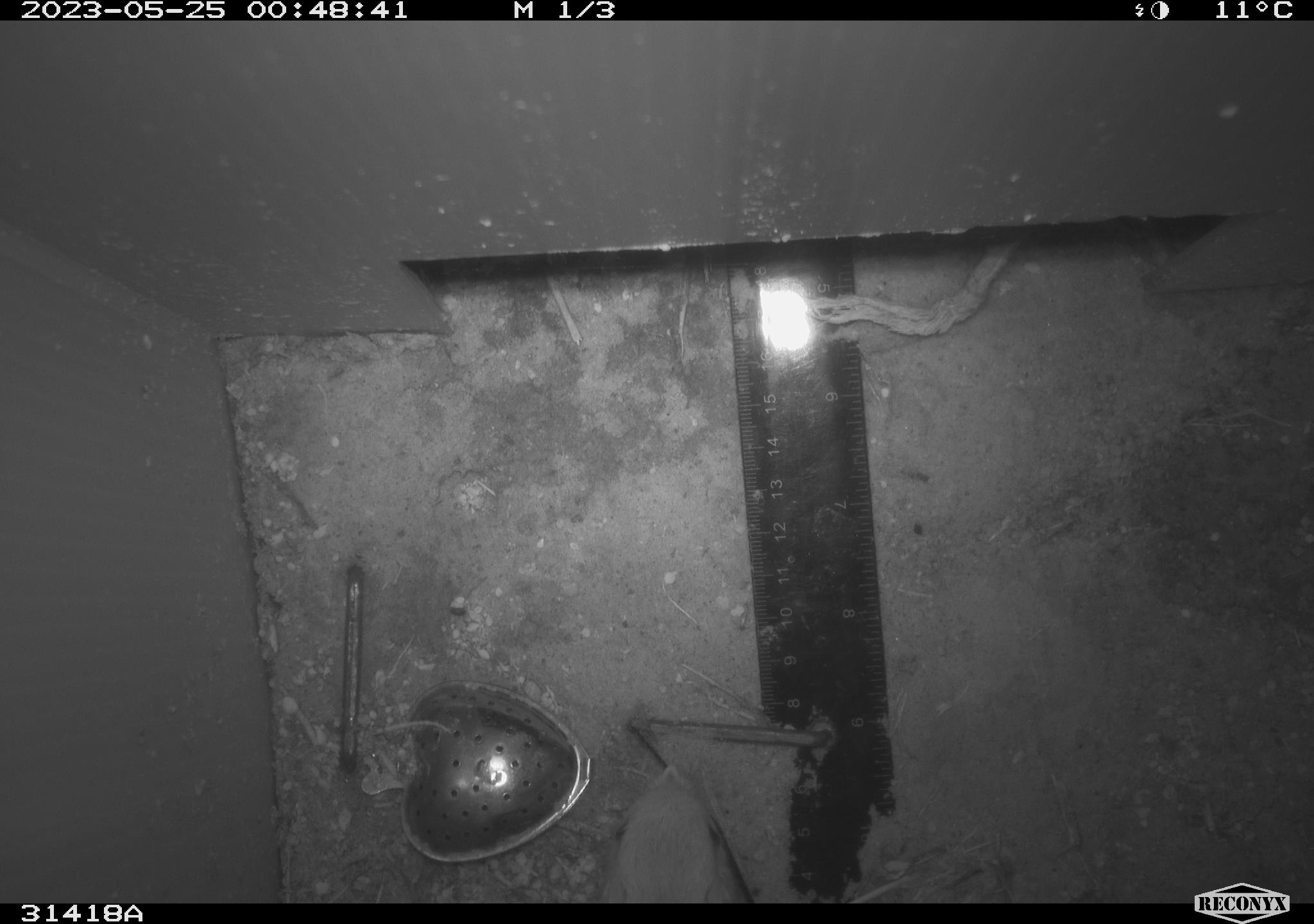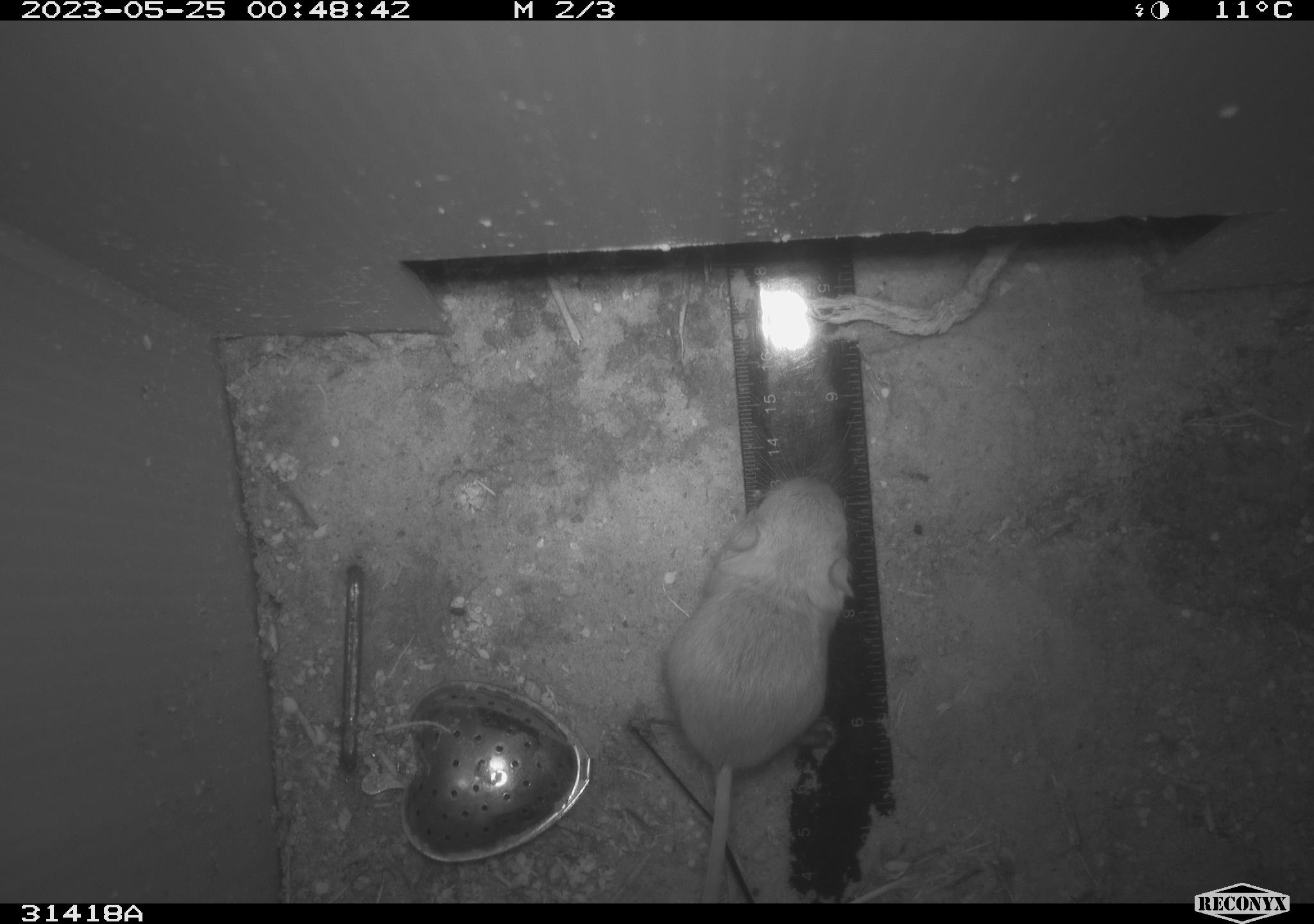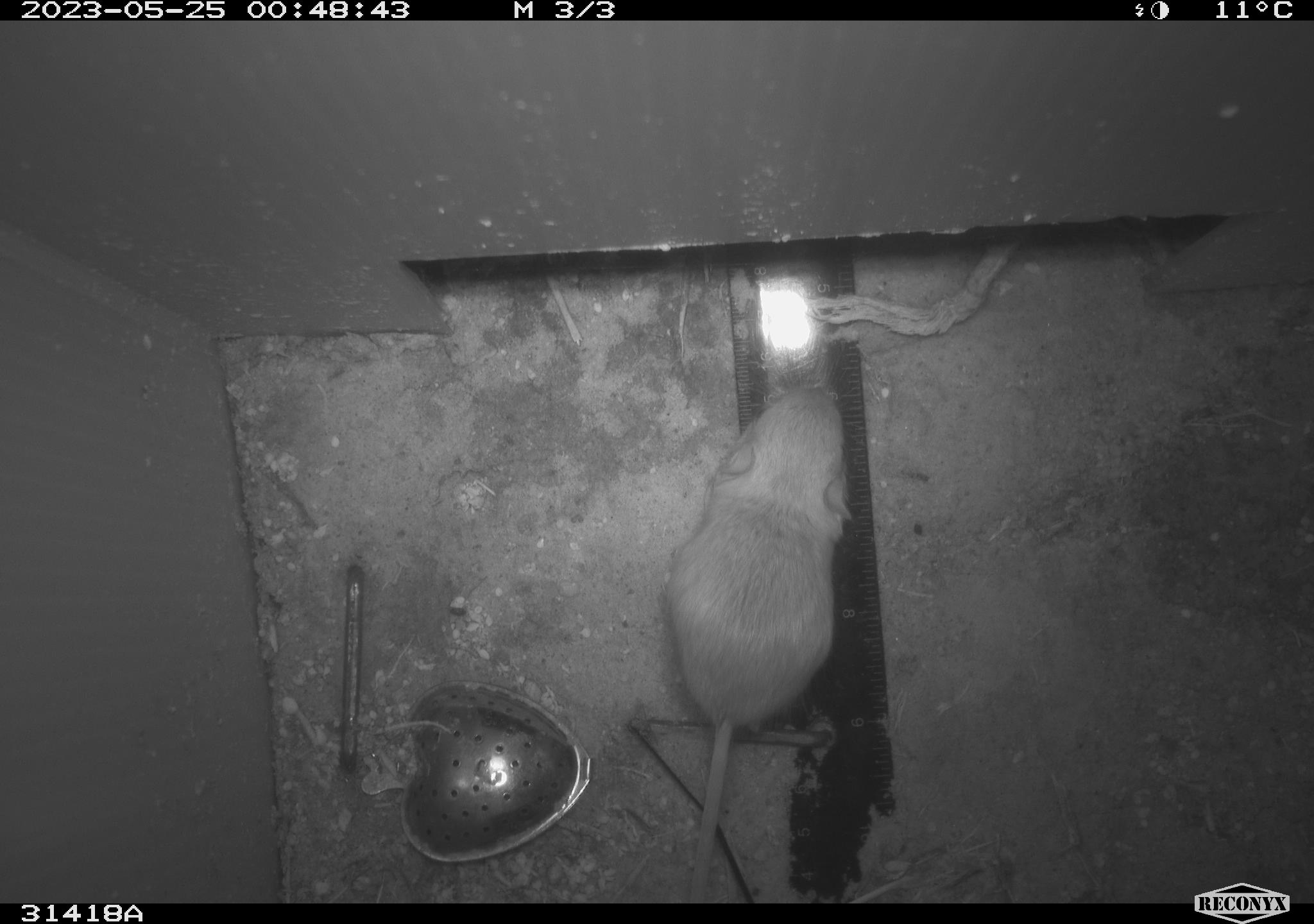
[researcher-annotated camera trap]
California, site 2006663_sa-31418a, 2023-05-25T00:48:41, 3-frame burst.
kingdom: Animalia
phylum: Chordata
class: Mammalia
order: Rodentia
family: Heteromyidae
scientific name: Heteromyidae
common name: kangaroo rats and pocket mice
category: heteromyidae family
Heteromyidae family (kangaroo rats and pocket mice) (Heteromyidae).